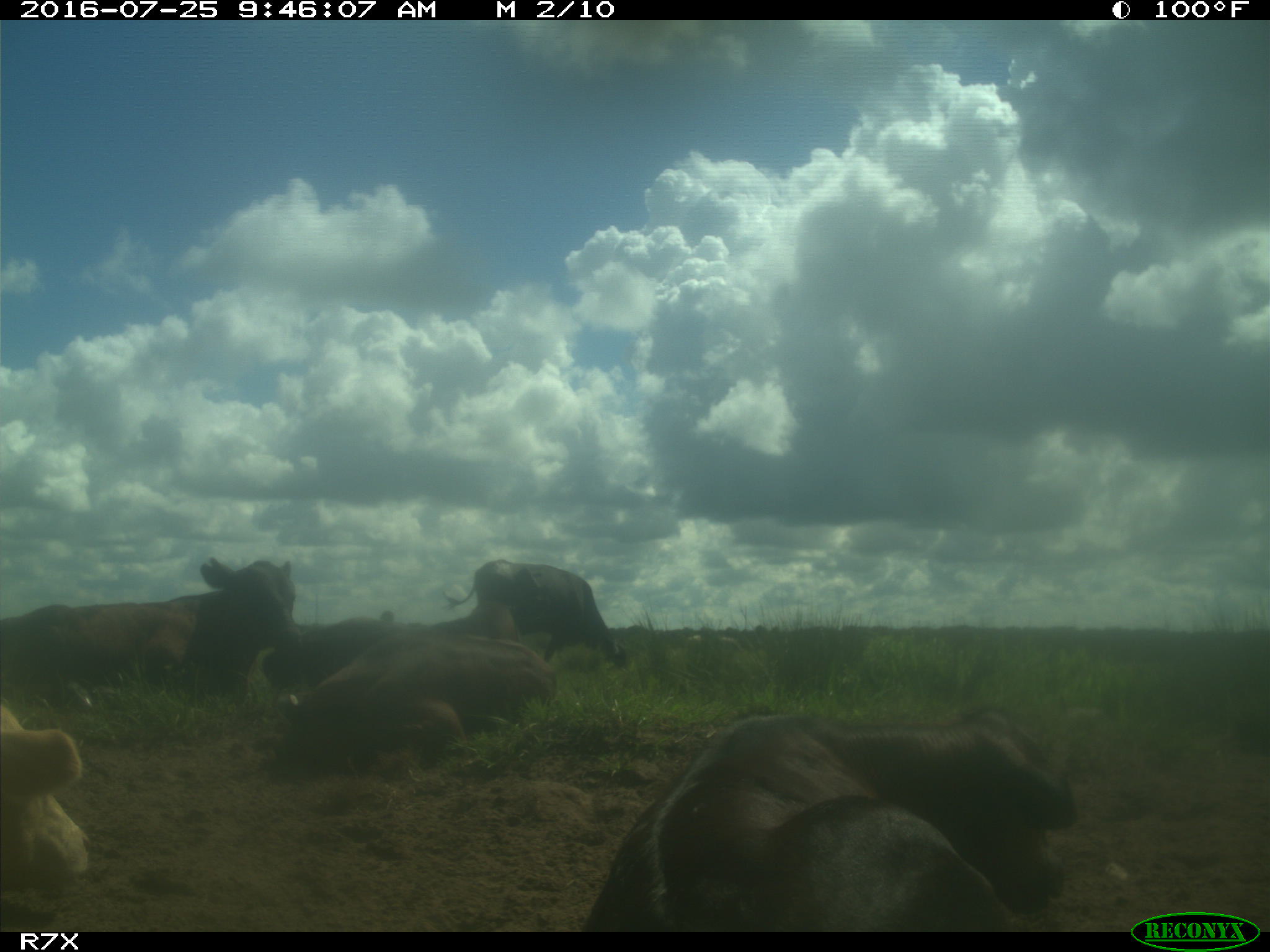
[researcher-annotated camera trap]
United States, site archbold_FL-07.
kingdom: Animalia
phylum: Chordata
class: Mammalia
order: Artiodactyla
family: Bovidae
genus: Bos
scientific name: Bos taurus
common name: domestic cow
Bos taurus (domestic cow).